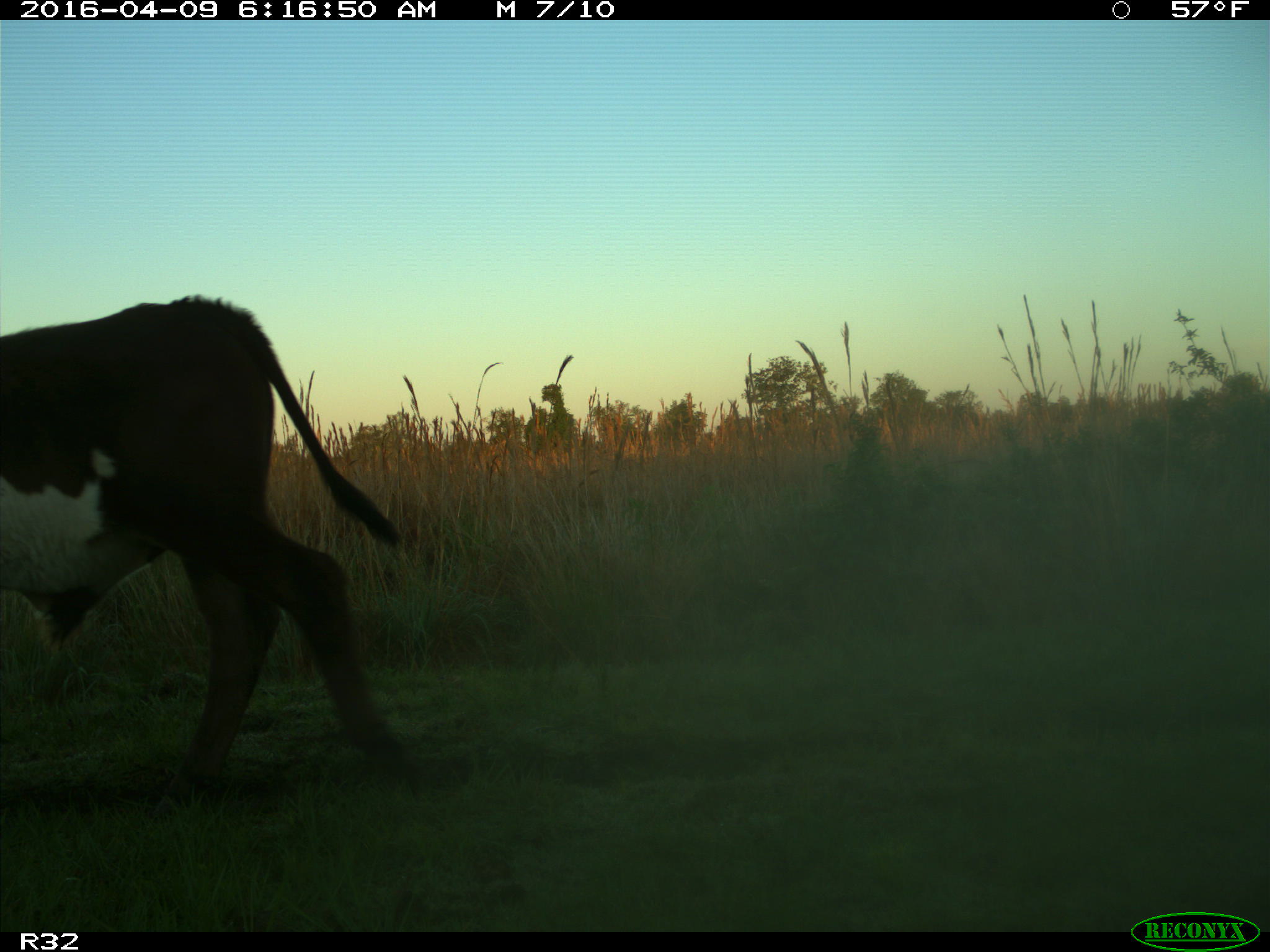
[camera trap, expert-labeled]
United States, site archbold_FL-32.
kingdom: Animalia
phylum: Chordata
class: Mammalia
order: Artiodactyla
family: Bovidae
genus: Bos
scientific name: Bos taurus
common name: domestic cow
Bos taurus (domestic cow).